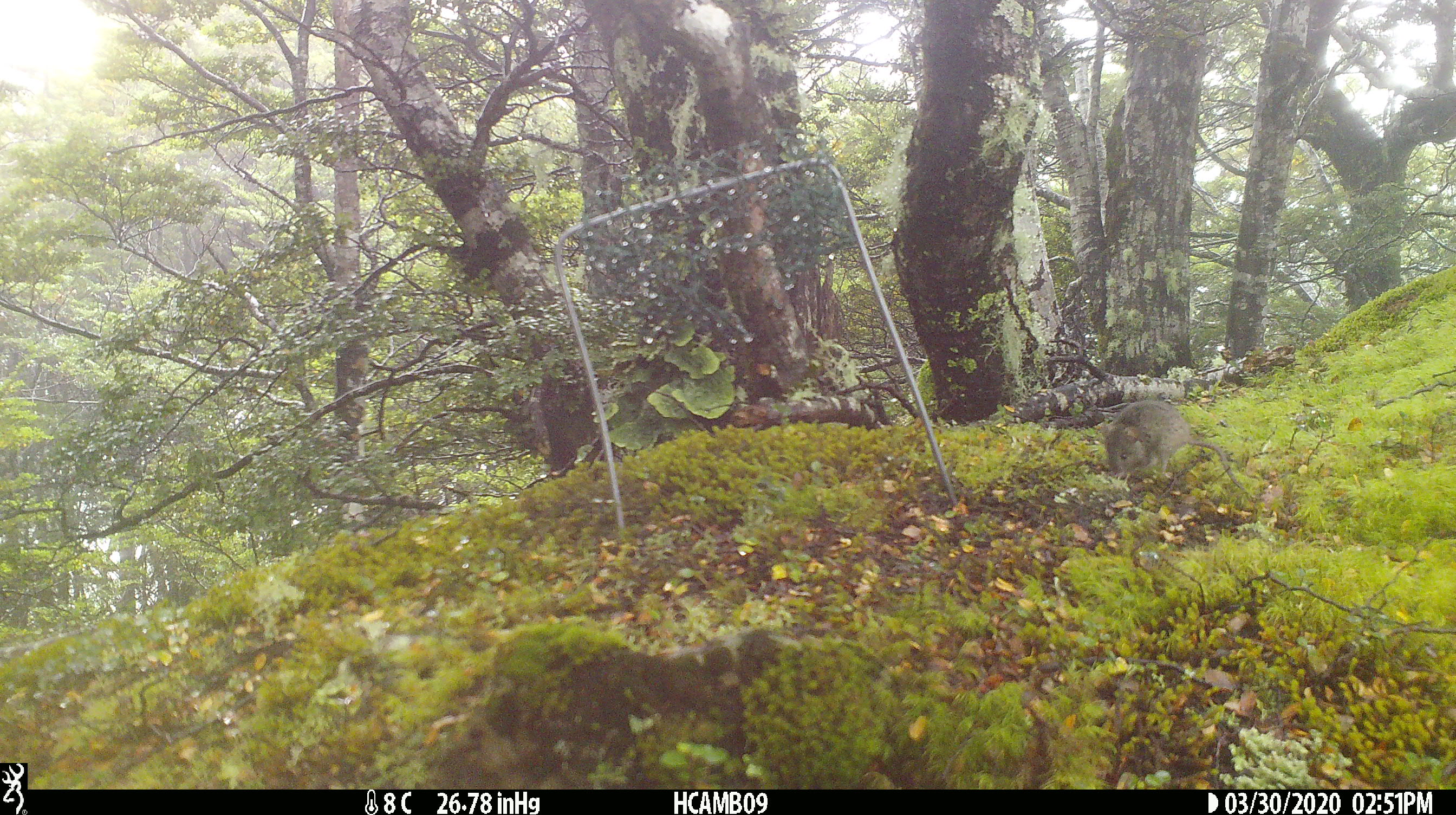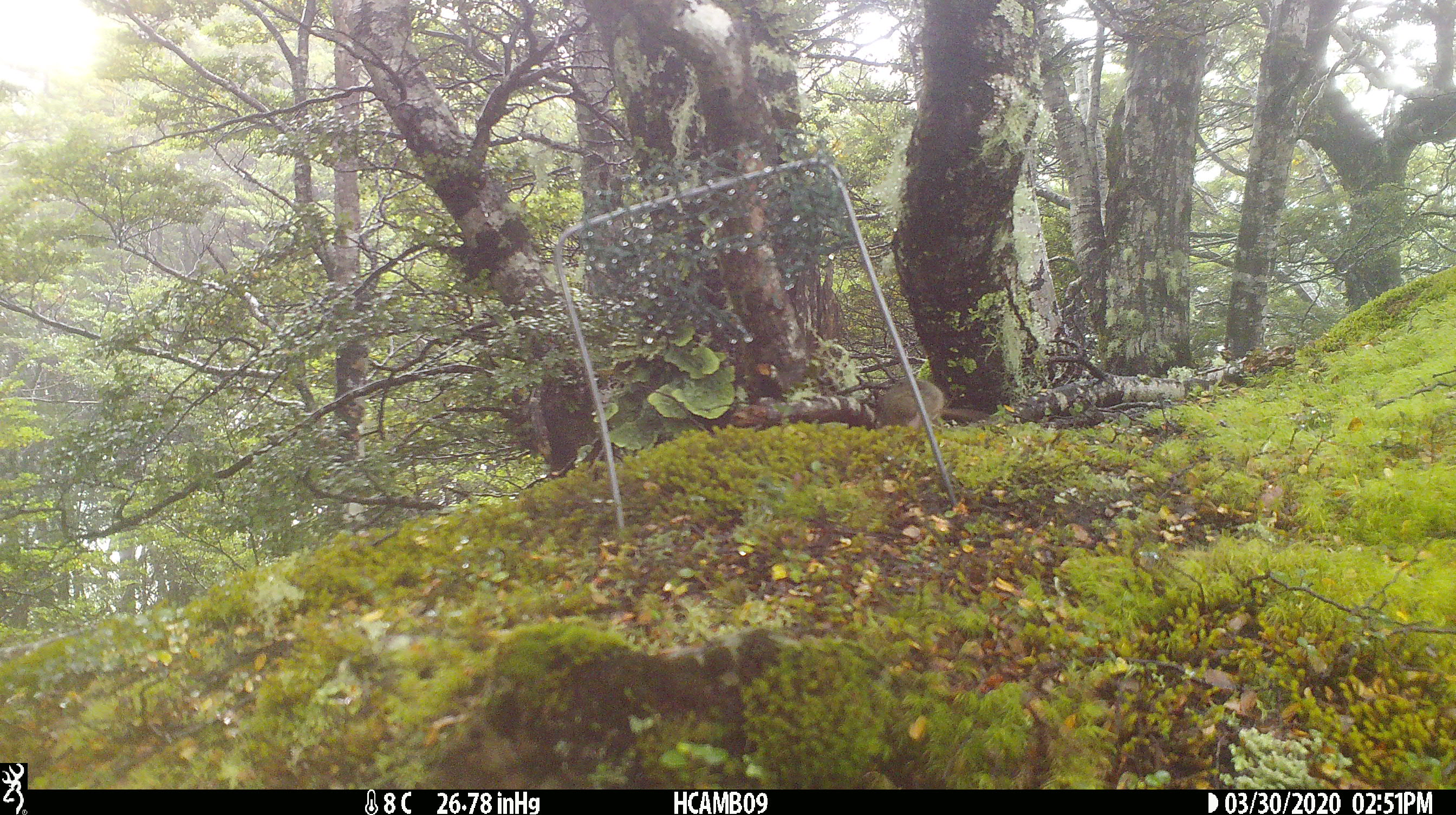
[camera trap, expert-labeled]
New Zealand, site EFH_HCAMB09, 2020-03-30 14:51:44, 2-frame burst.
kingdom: Animalia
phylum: Chordata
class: Mammalia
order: Rodentia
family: Muridae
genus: Mus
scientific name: Mus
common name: mouse